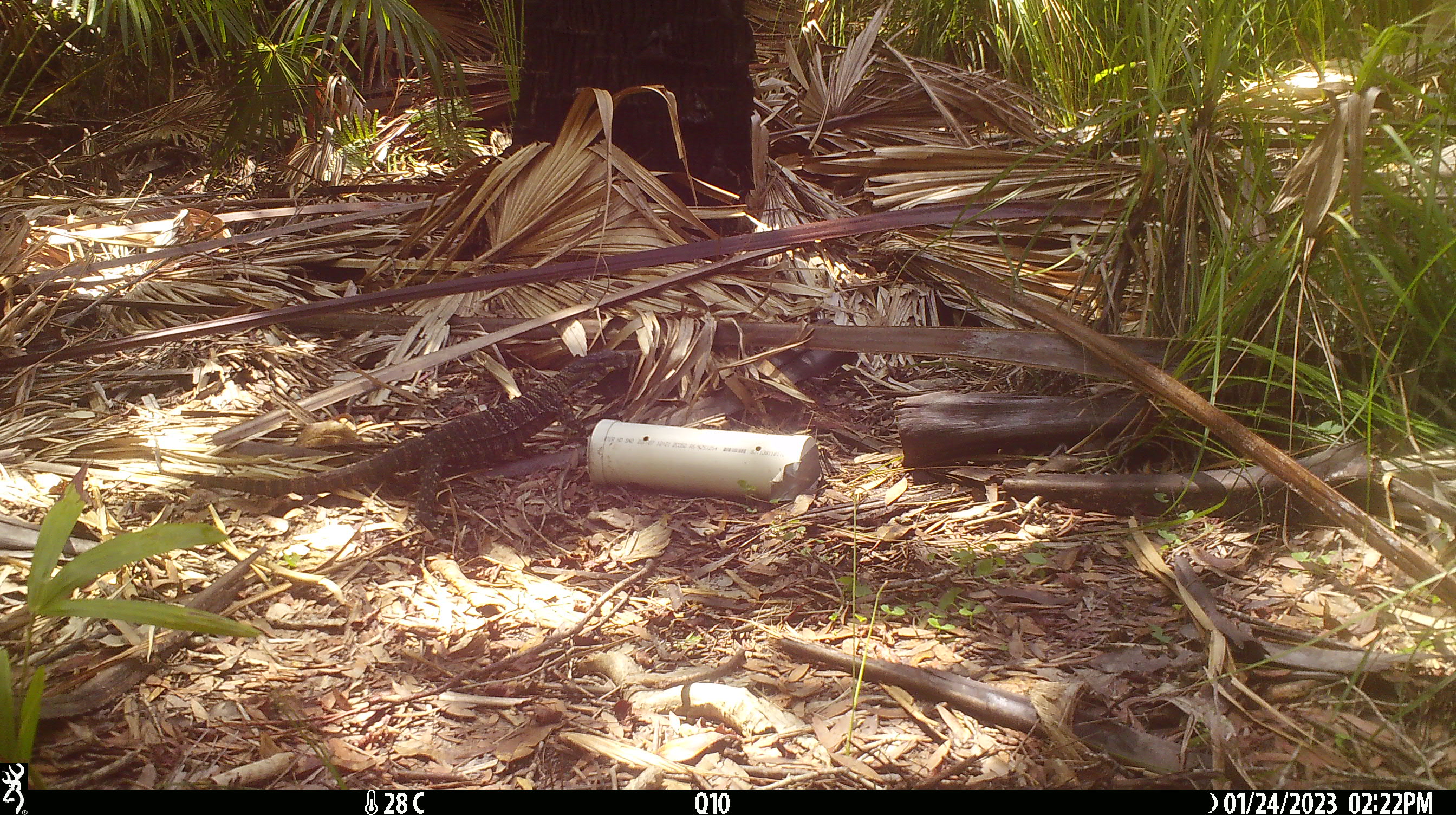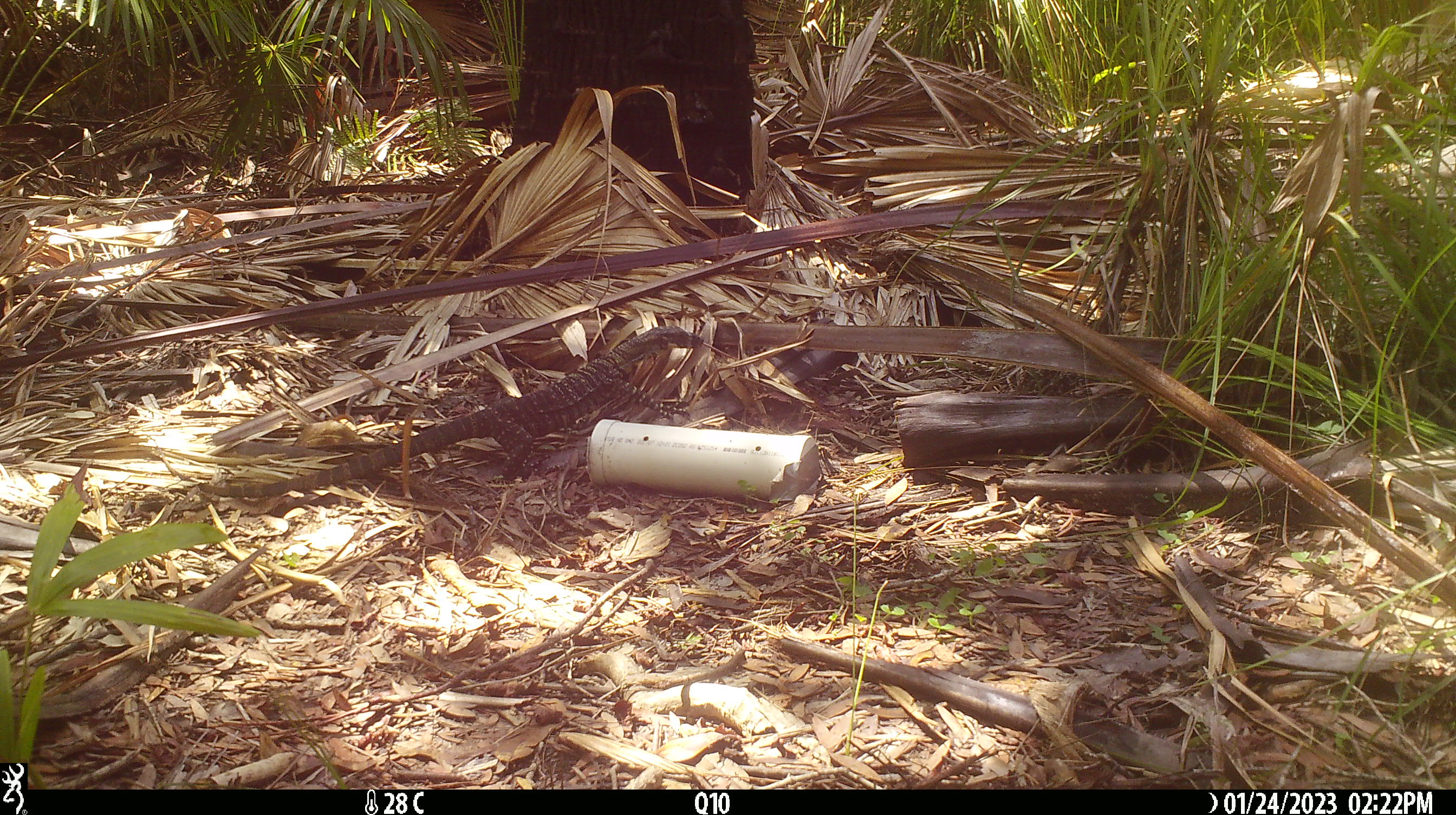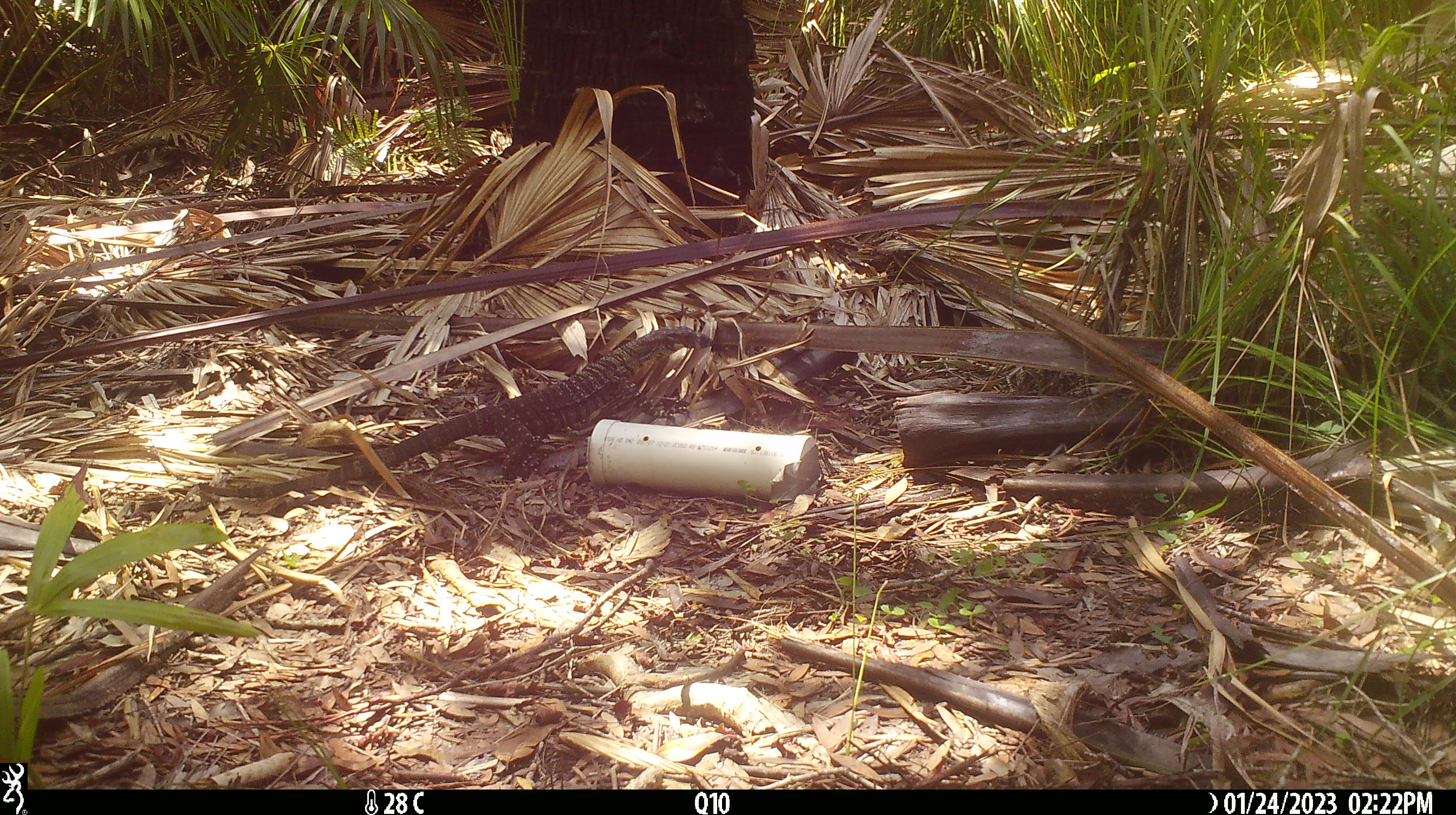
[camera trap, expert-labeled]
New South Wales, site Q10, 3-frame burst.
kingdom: Animalia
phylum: Chordata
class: Reptilia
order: Squamata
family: Varanidae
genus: Varanus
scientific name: Varanus varius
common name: lace monitor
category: goanna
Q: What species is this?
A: Goanna (lace monitor) (Varanus varius).